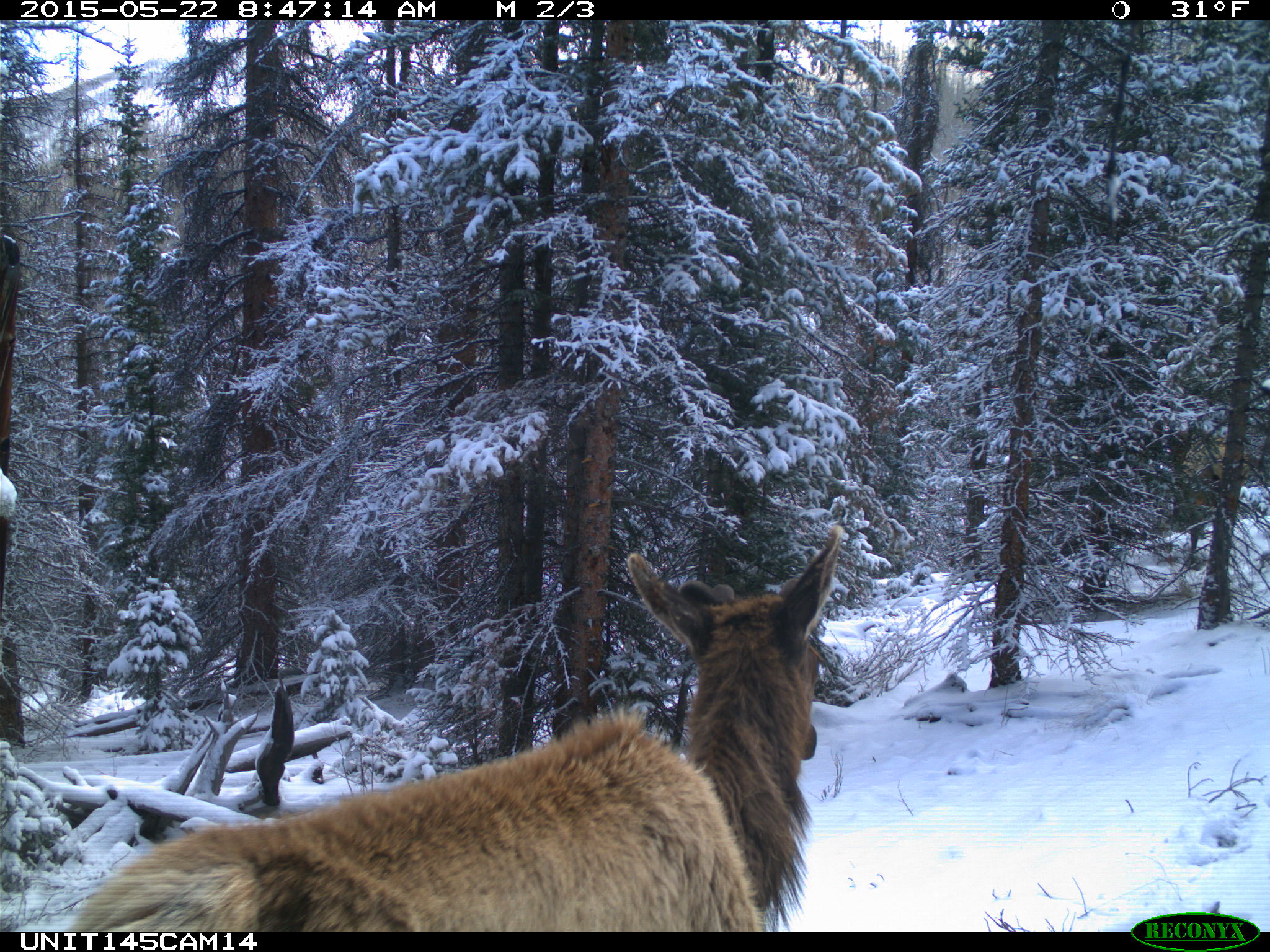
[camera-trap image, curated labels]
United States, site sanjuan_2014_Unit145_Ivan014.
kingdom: Animalia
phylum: Chordata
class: Mammalia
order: Artiodactyla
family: Cervidae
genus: Cervus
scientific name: Cervus elaphus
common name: red deer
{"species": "Cervus elaphus (red deer)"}